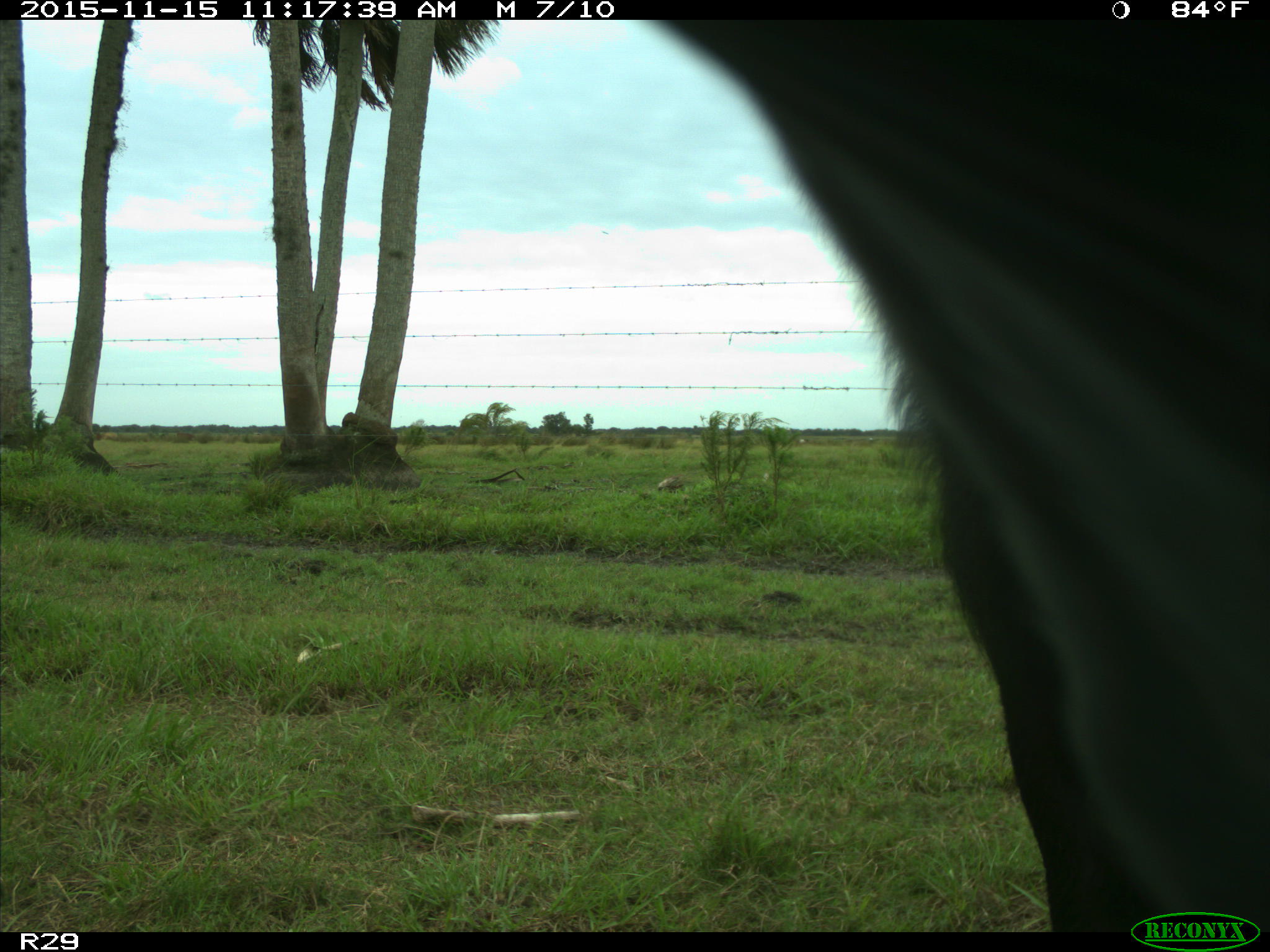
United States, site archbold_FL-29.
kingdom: Animalia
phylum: Chordata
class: Mammalia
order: Artiodactyla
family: Bovidae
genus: Bos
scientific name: Bos taurus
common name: domestic cow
Bos taurus (domestic cow).